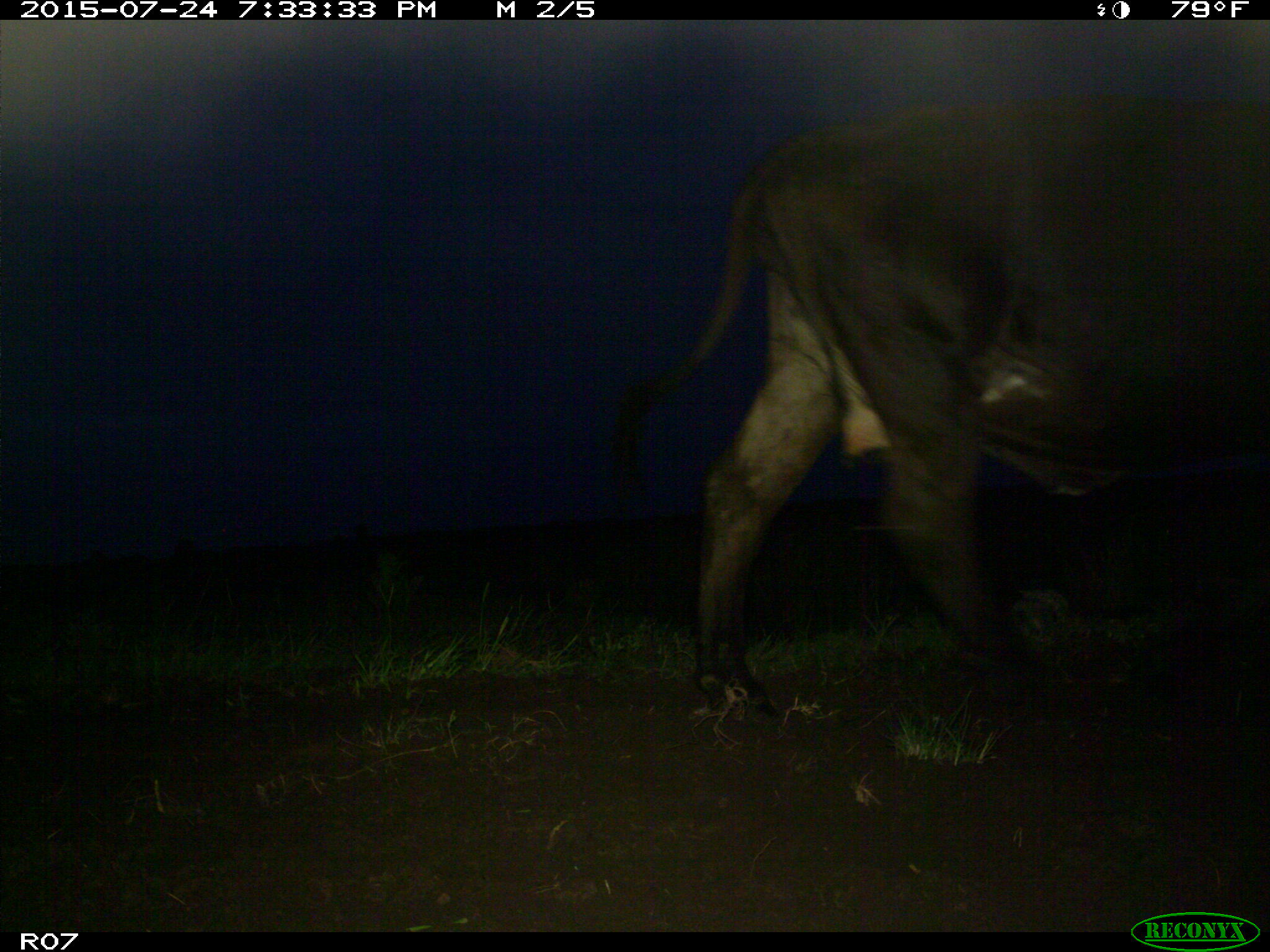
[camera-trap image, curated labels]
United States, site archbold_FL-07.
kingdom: Animalia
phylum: Chordata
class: Mammalia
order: Artiodactyla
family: Bovidae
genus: Bos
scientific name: Bos taurus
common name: domestic cow